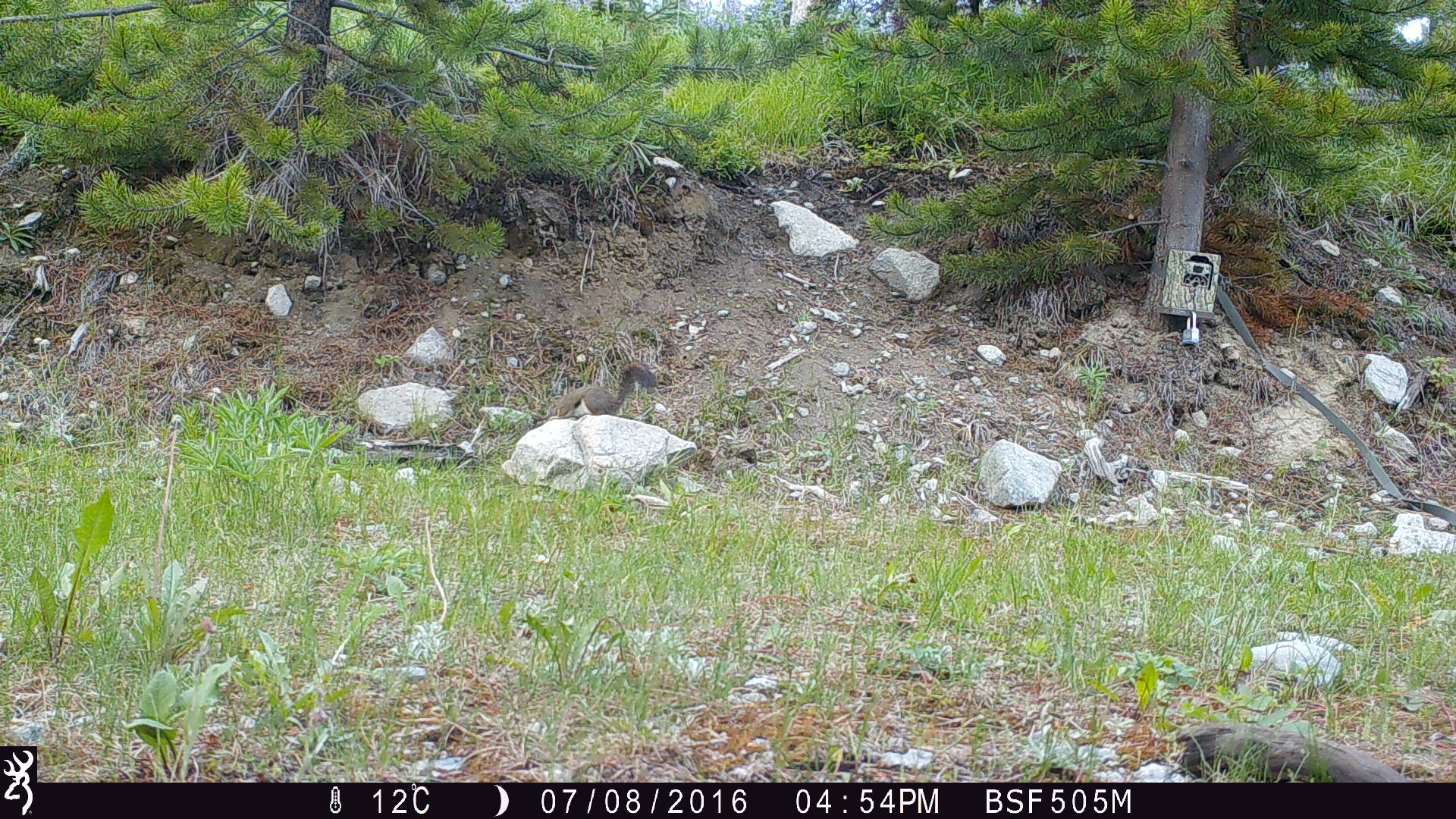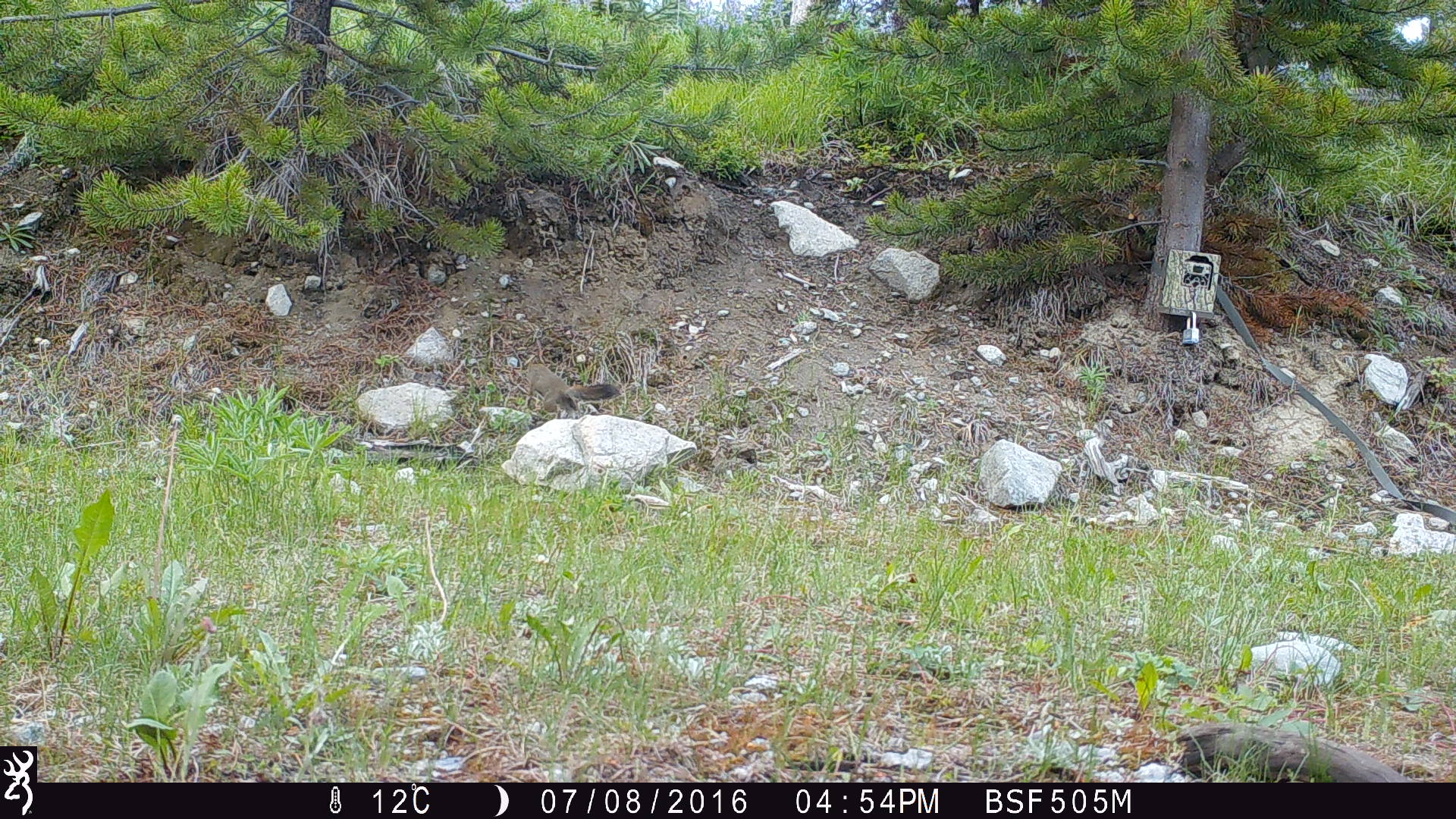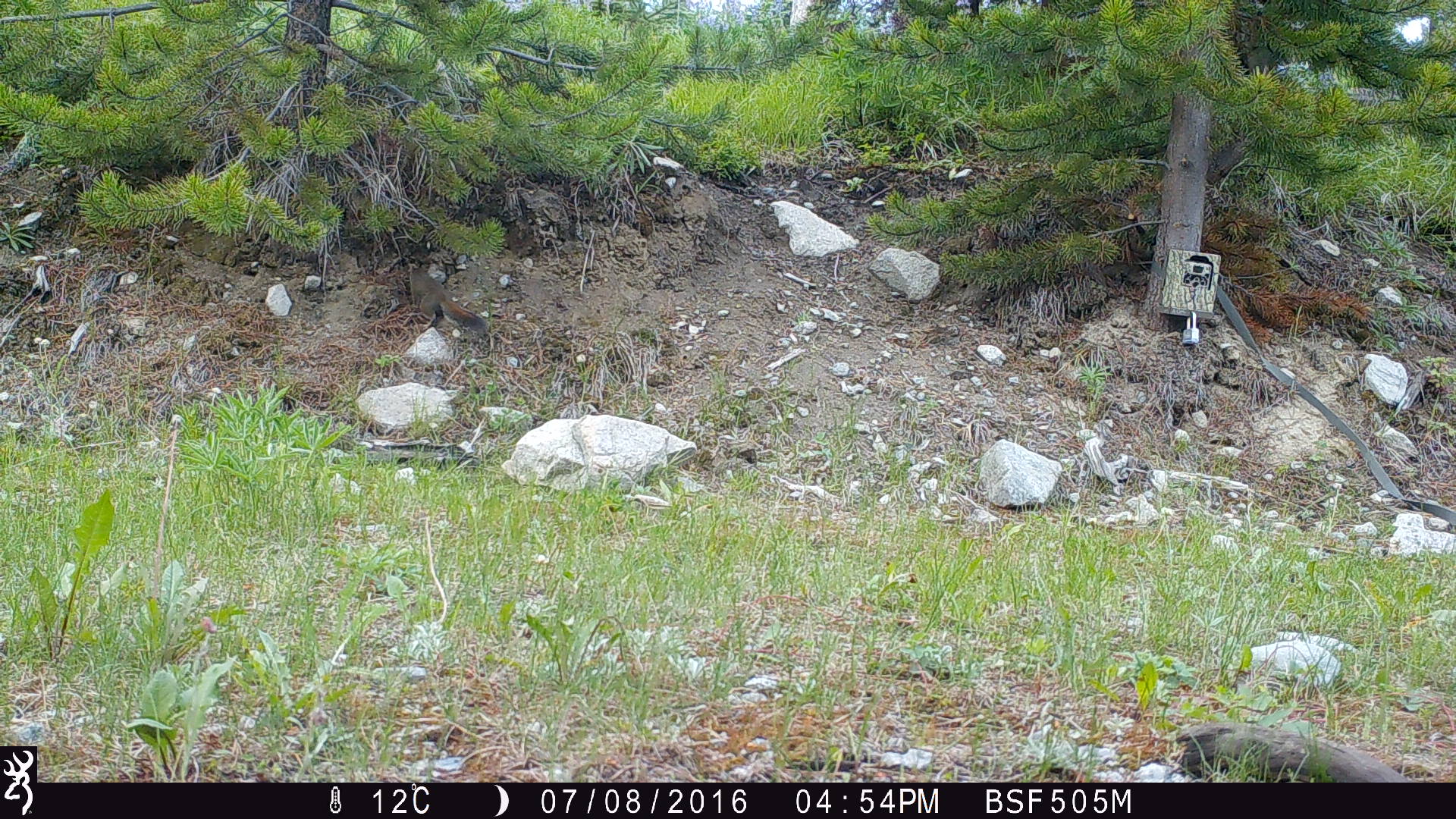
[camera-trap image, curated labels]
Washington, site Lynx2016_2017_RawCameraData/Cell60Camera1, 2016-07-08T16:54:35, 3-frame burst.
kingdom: Animalia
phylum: Chordata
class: Mammalia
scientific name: Mammalia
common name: small mammal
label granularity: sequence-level